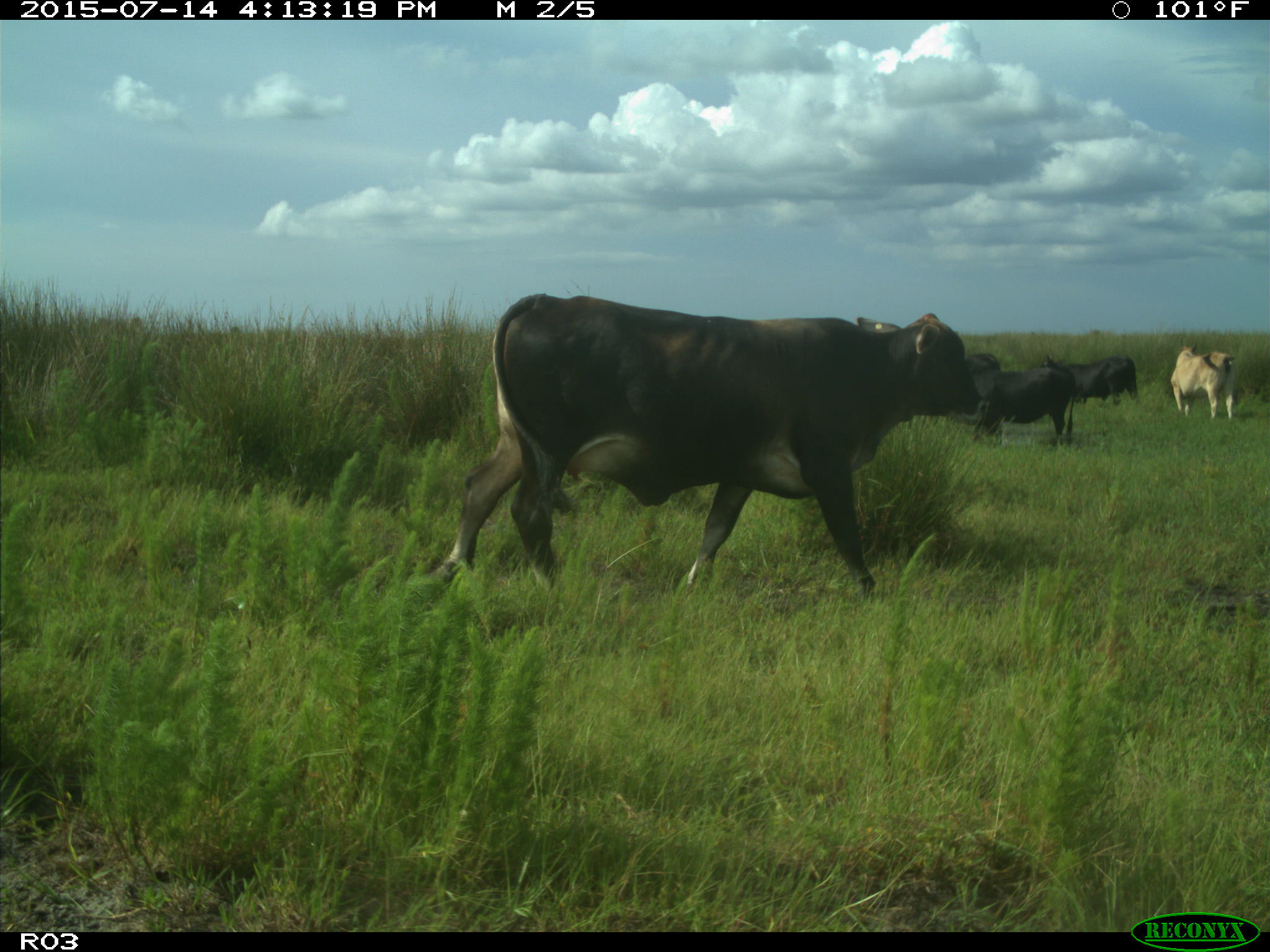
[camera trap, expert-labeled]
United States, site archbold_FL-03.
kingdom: Animalia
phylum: Chordata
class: Mammalia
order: Artiodactyla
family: Bovidae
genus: Bos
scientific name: Bos taurus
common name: domestic cow